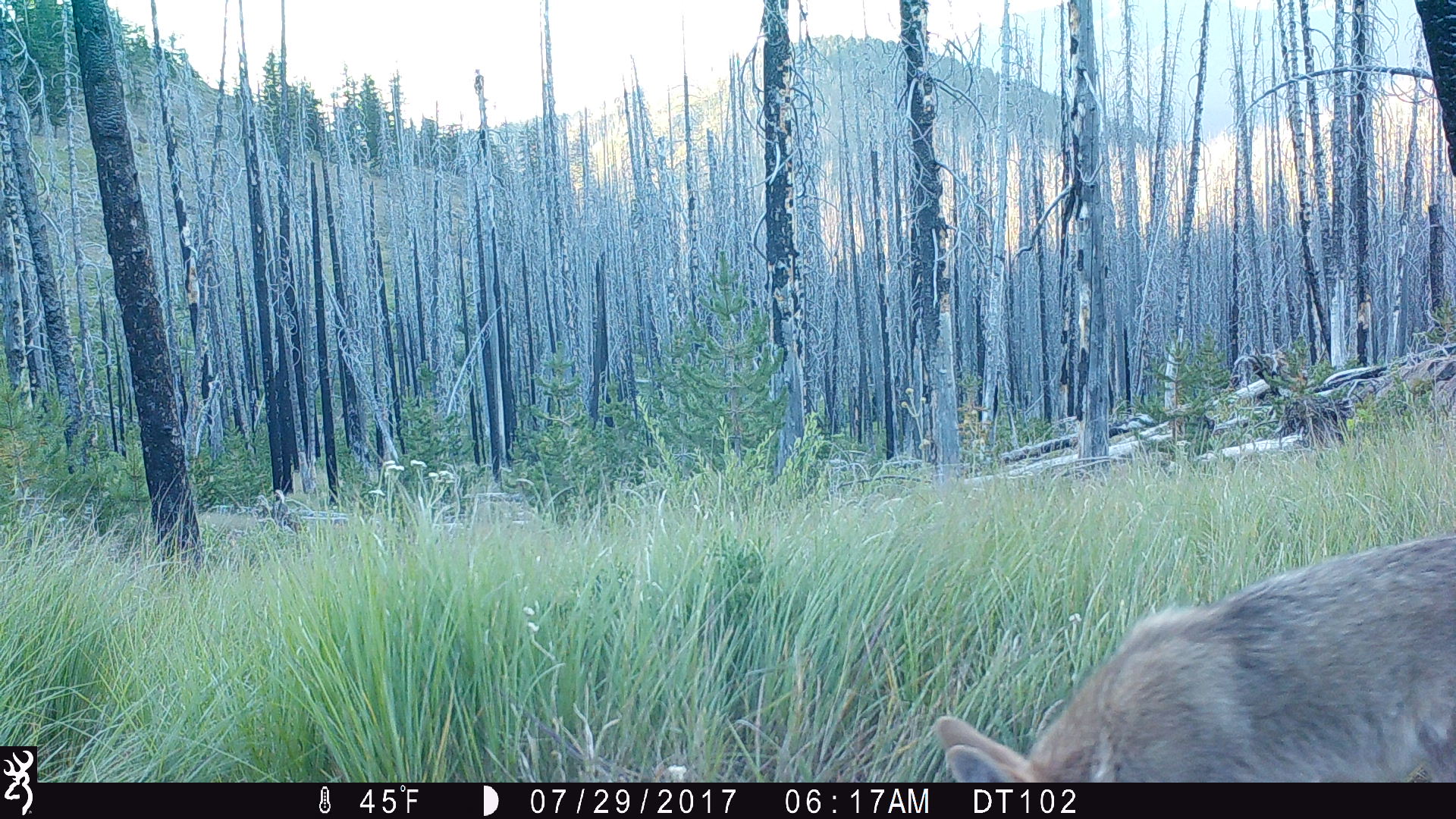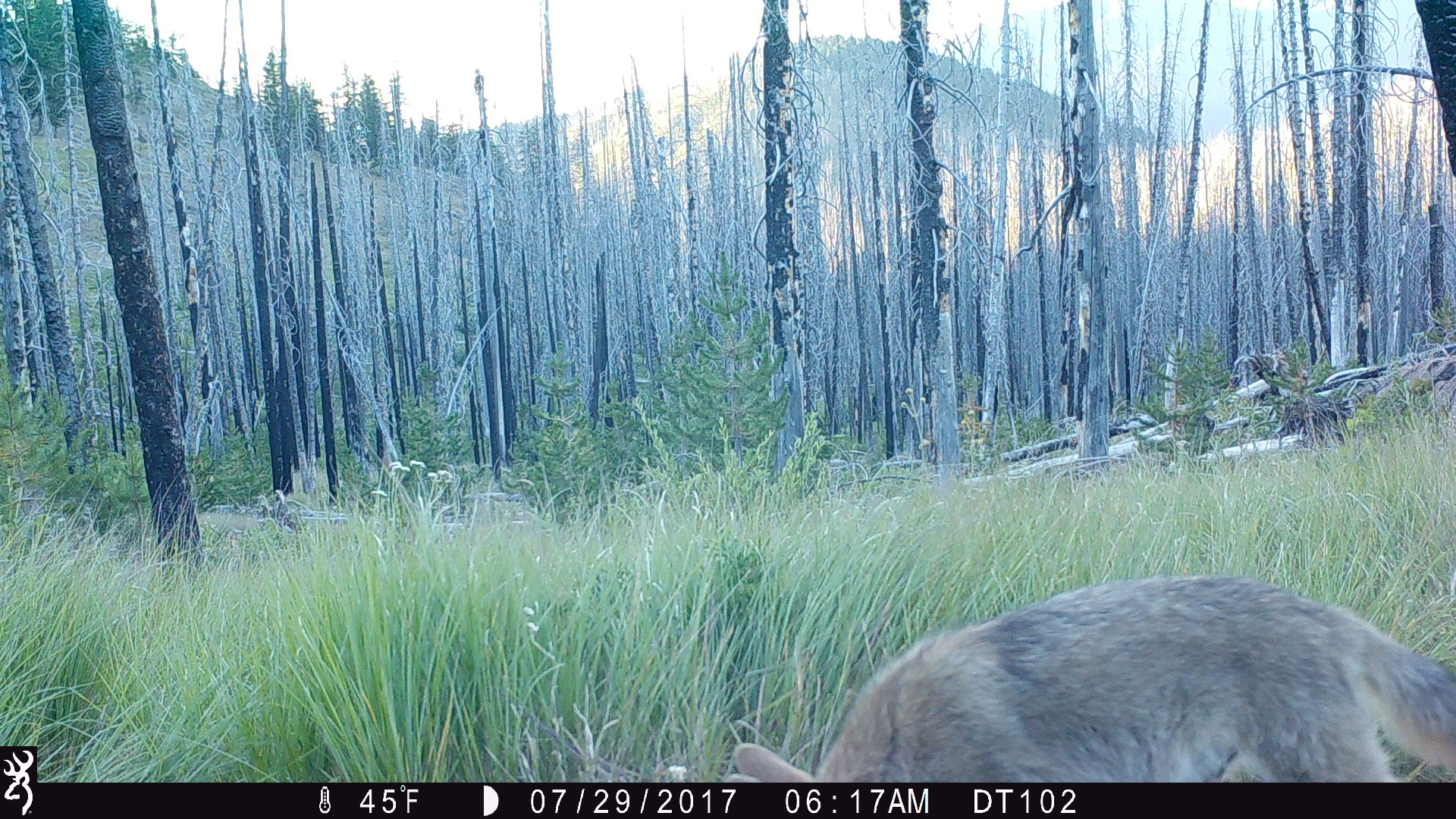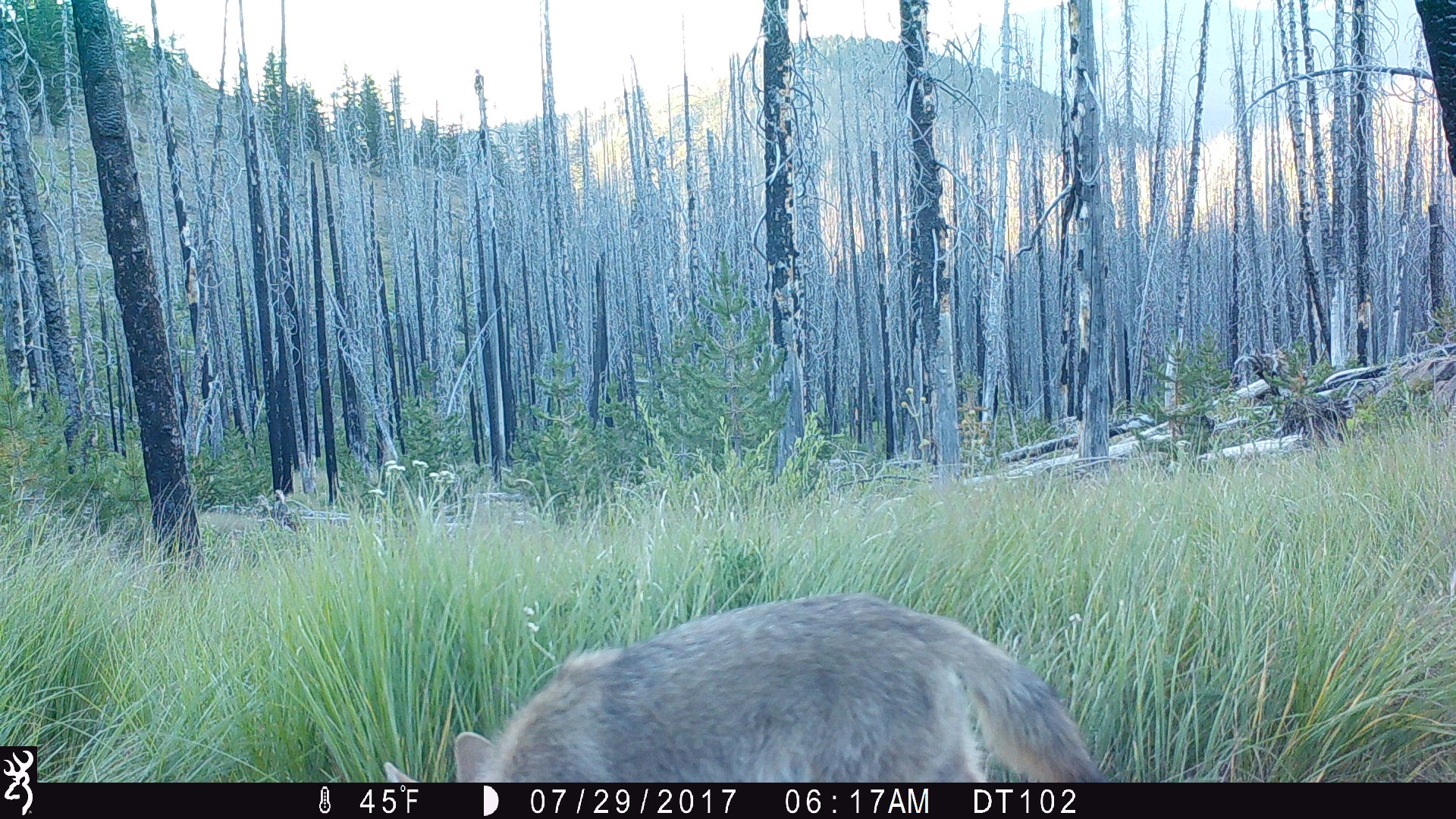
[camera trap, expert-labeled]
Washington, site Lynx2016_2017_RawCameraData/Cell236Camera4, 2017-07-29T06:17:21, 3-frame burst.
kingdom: Animalia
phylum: Chordata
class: Mammalia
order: Carnivora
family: Canidae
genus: Canis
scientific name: Canis latrans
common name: coyote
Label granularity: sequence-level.